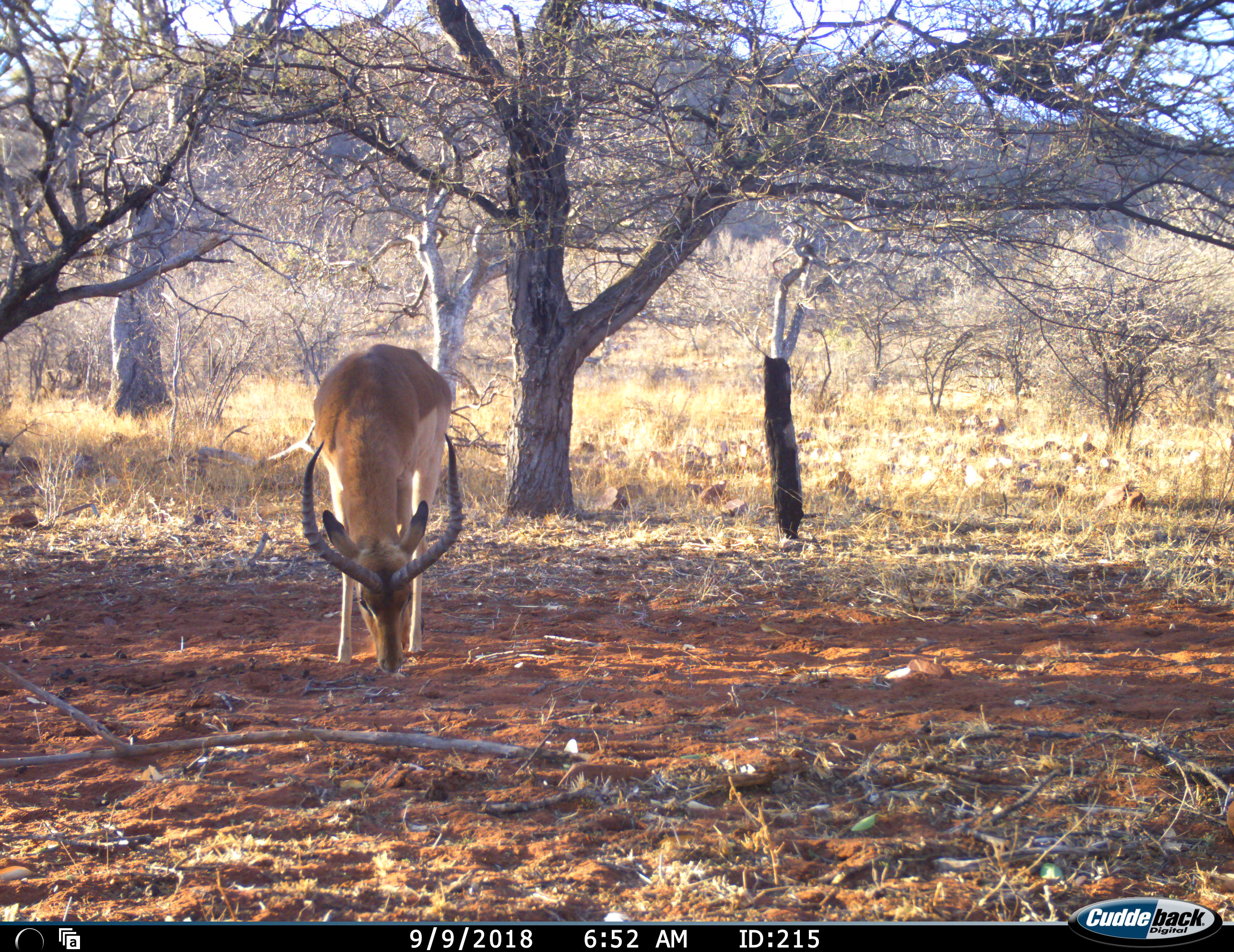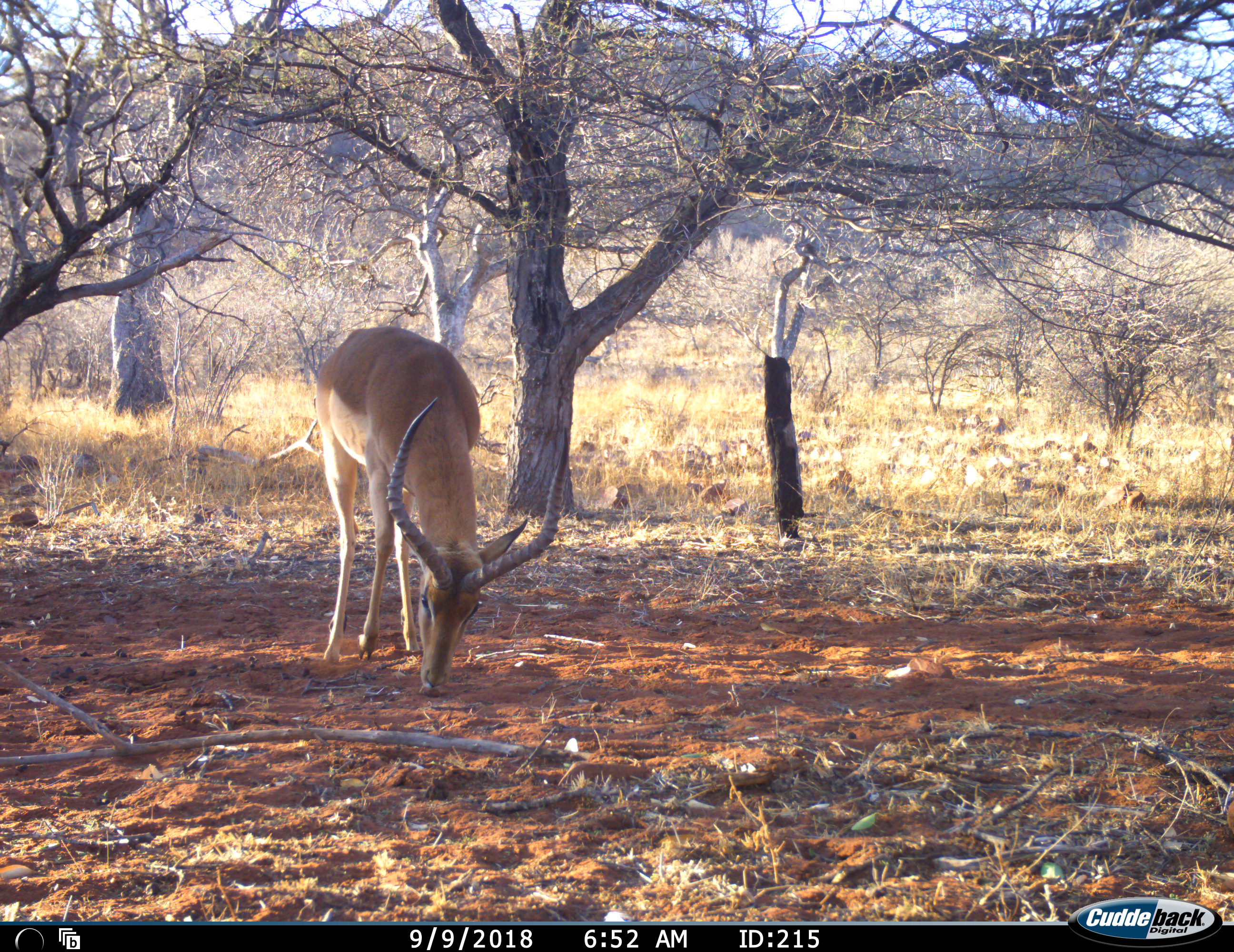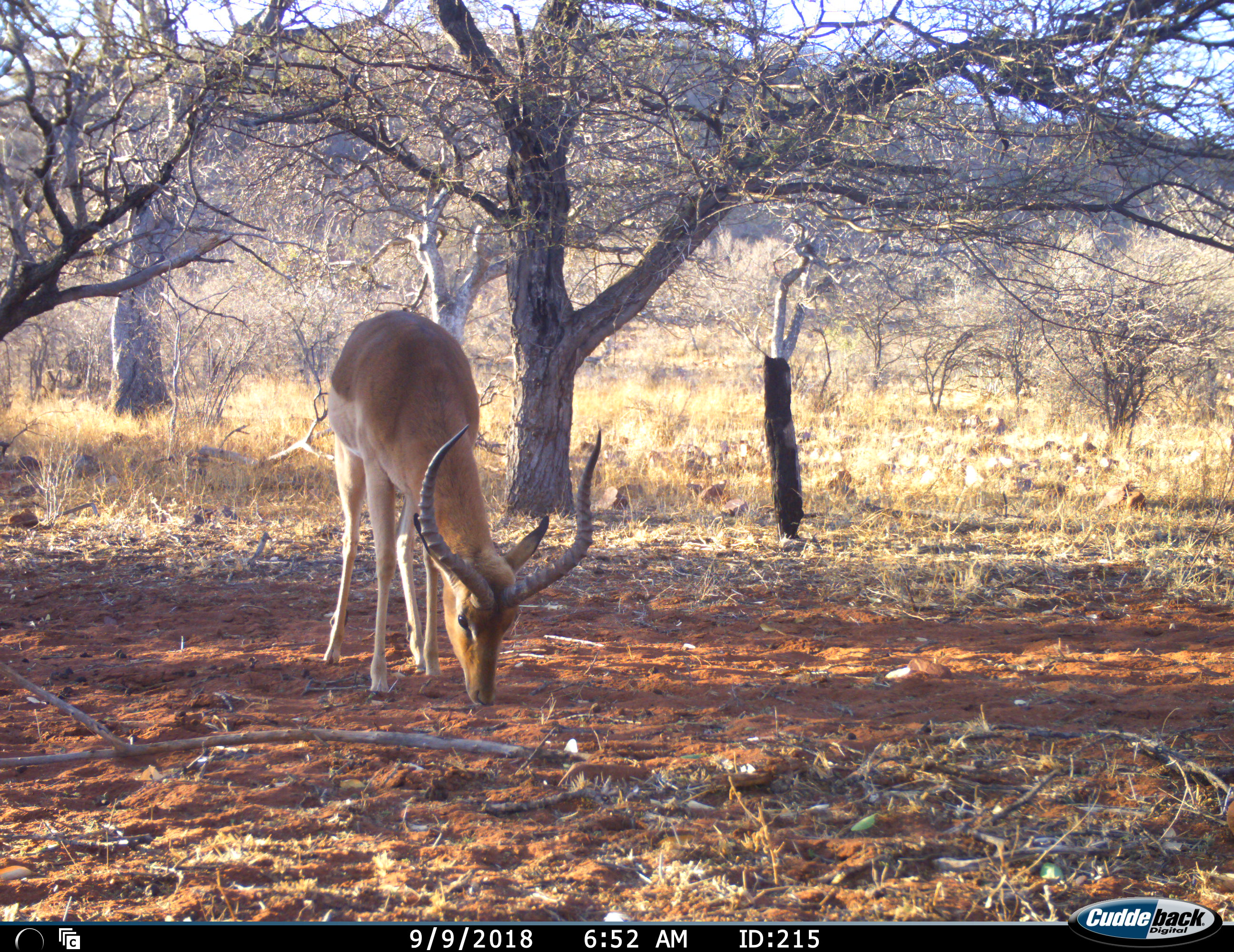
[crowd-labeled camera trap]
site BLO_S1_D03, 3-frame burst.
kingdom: Animalia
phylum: Chordata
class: Mammalia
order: Artiodactyla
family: Bovidae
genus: Aepyceros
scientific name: Aepyceros melampus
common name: impala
Impala (Aepyceros melampus), count 1. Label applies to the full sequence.